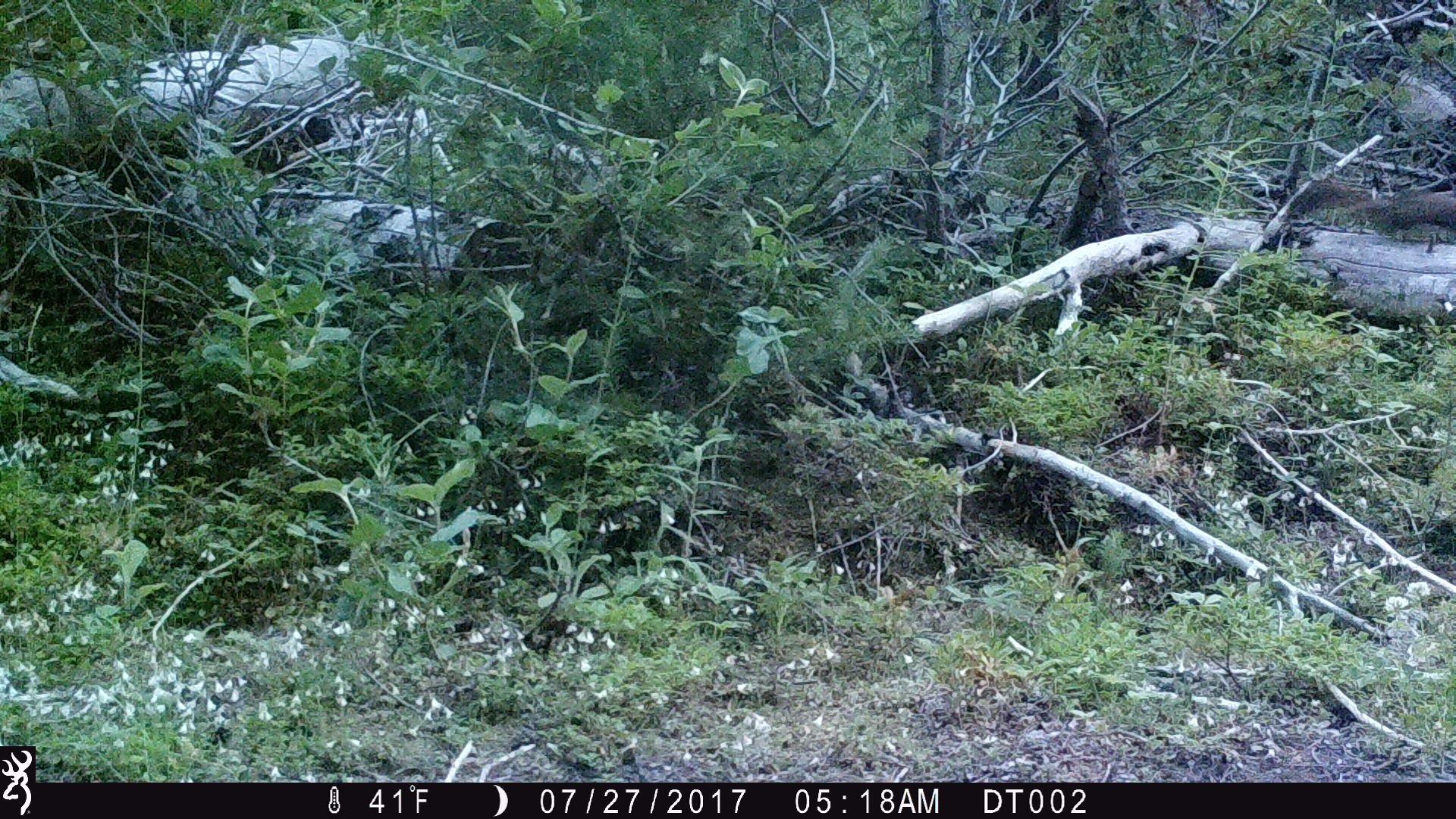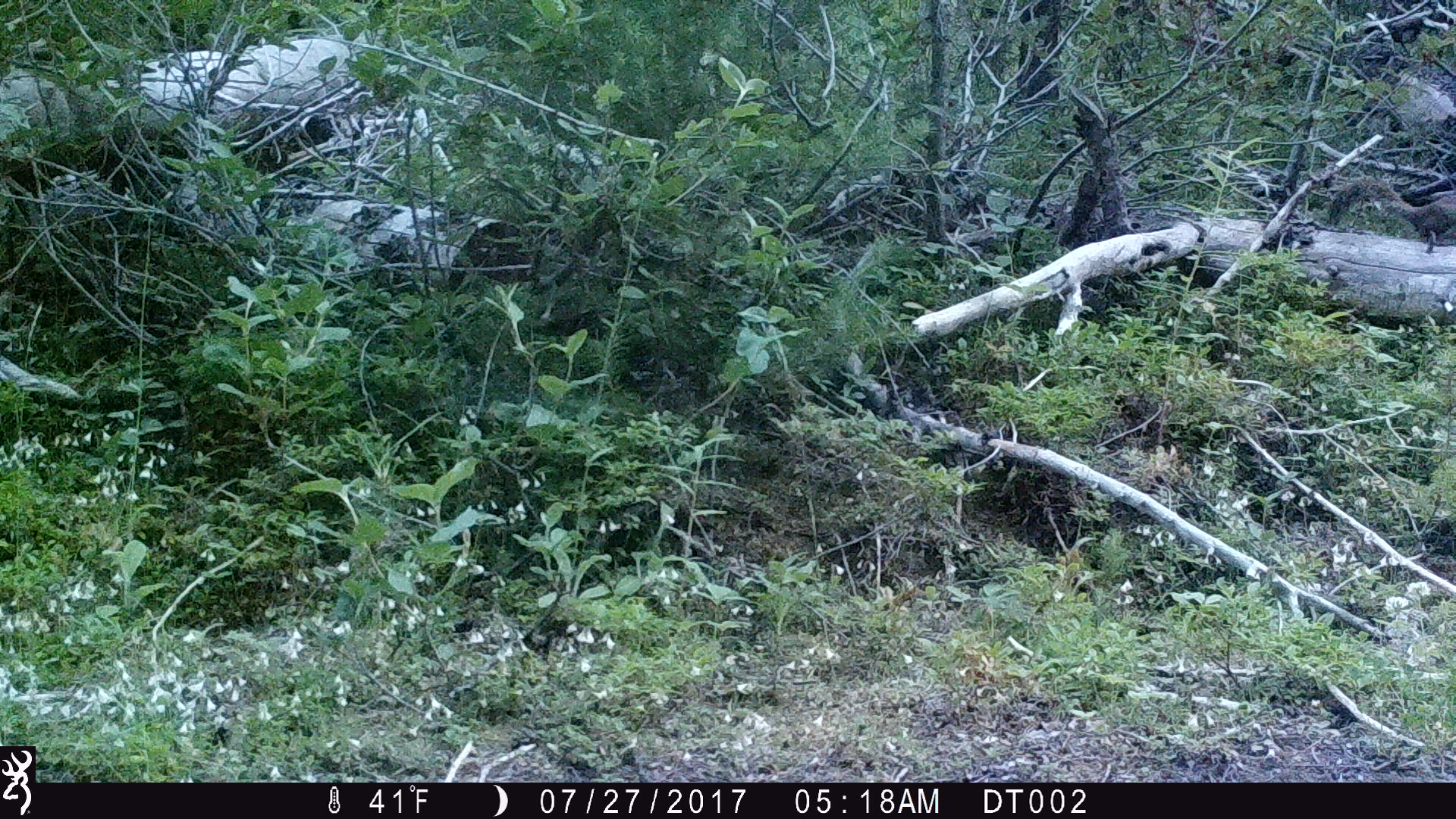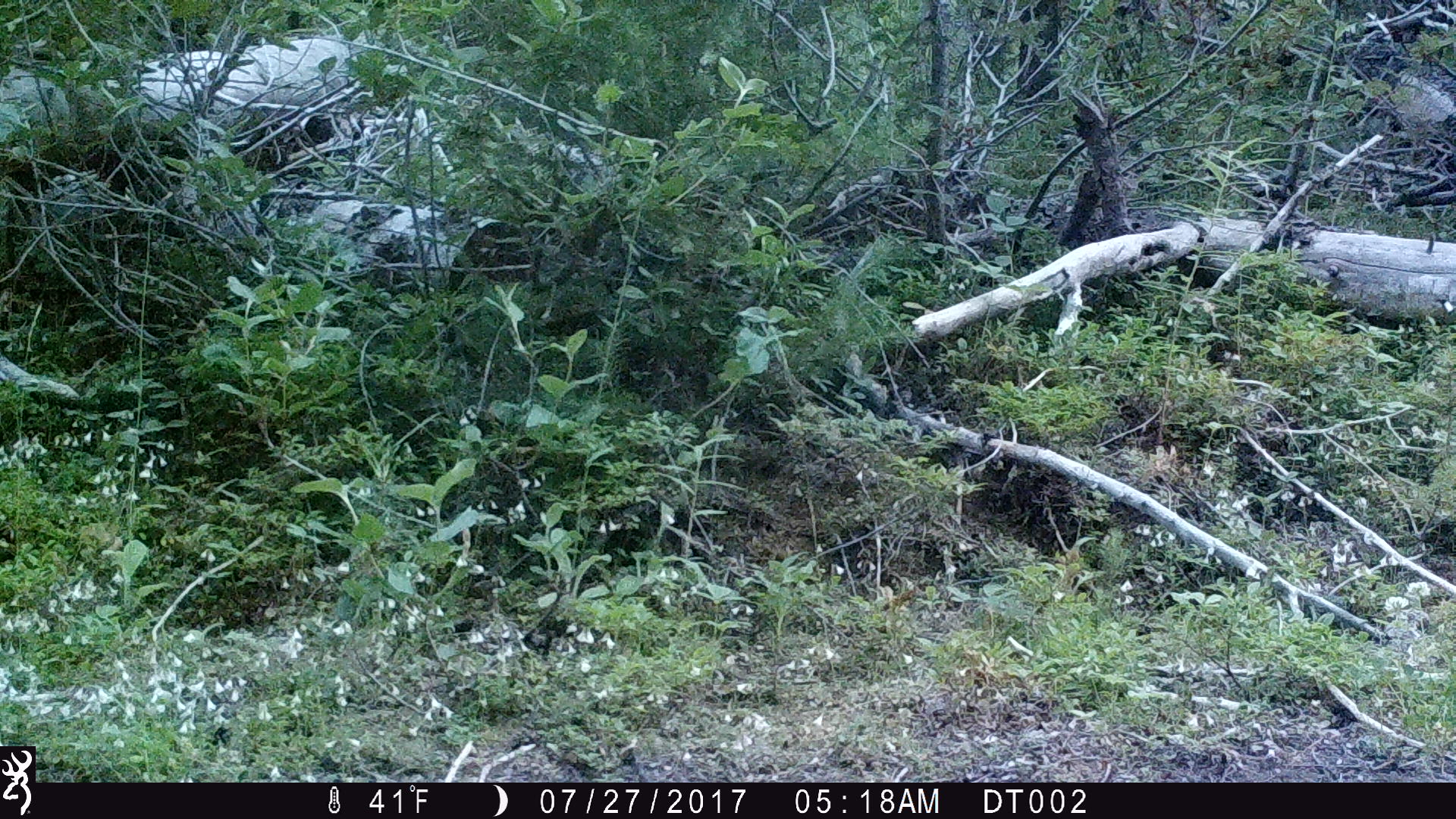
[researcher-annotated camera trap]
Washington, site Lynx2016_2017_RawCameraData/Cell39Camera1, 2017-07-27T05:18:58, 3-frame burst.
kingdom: Animalia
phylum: Chordata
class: Mammalia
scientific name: Mammalia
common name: small mammal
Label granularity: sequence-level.